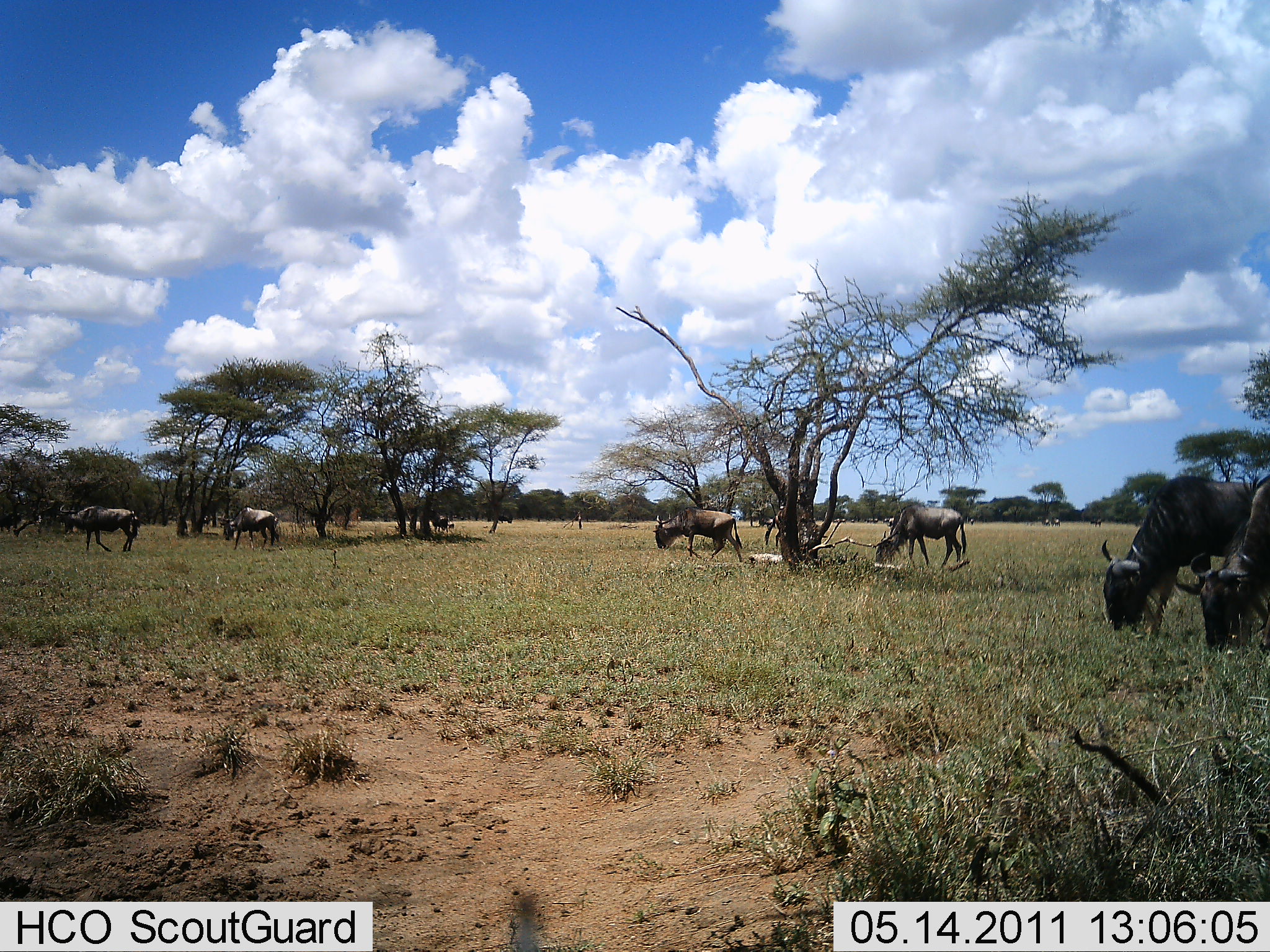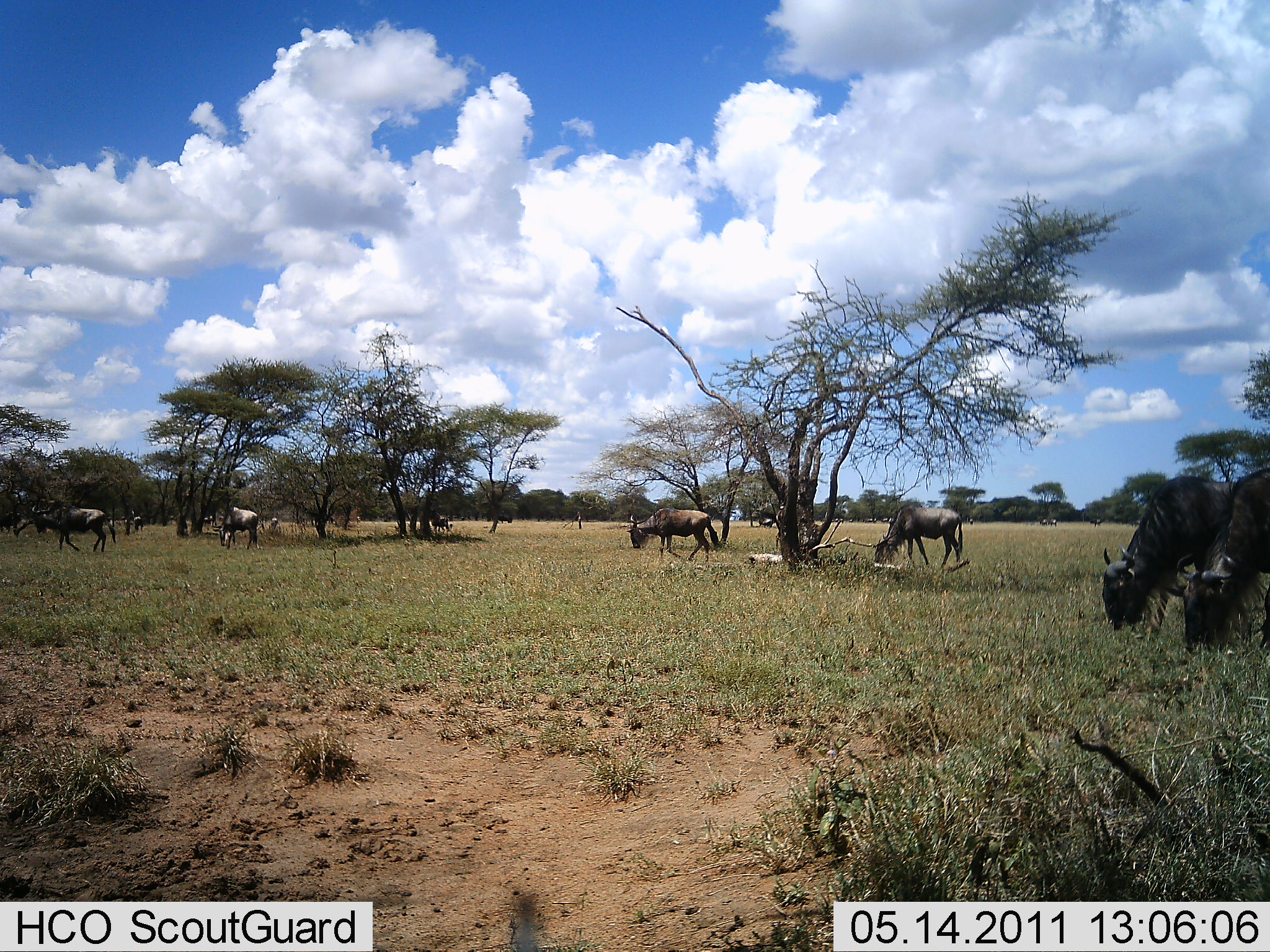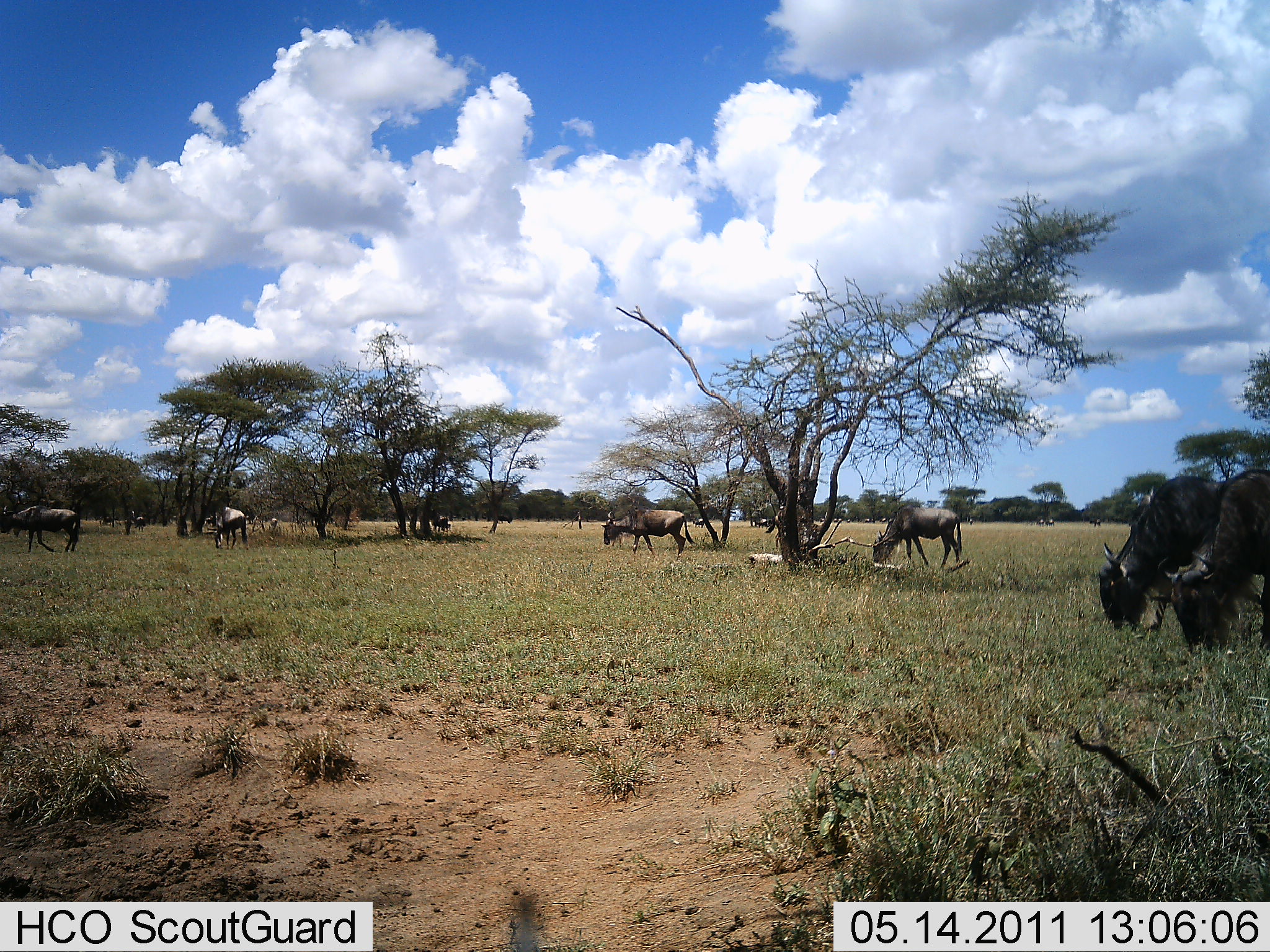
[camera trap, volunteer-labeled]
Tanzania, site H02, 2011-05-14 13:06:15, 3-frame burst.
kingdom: Animalia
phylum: Chordata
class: Mammalia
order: Artiodactyla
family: Bovidae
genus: Connochaetes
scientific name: Connochaetes taurinus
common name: blue wildebeest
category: wildebeest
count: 8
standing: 30%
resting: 10%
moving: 70%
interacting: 10%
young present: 0%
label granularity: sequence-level